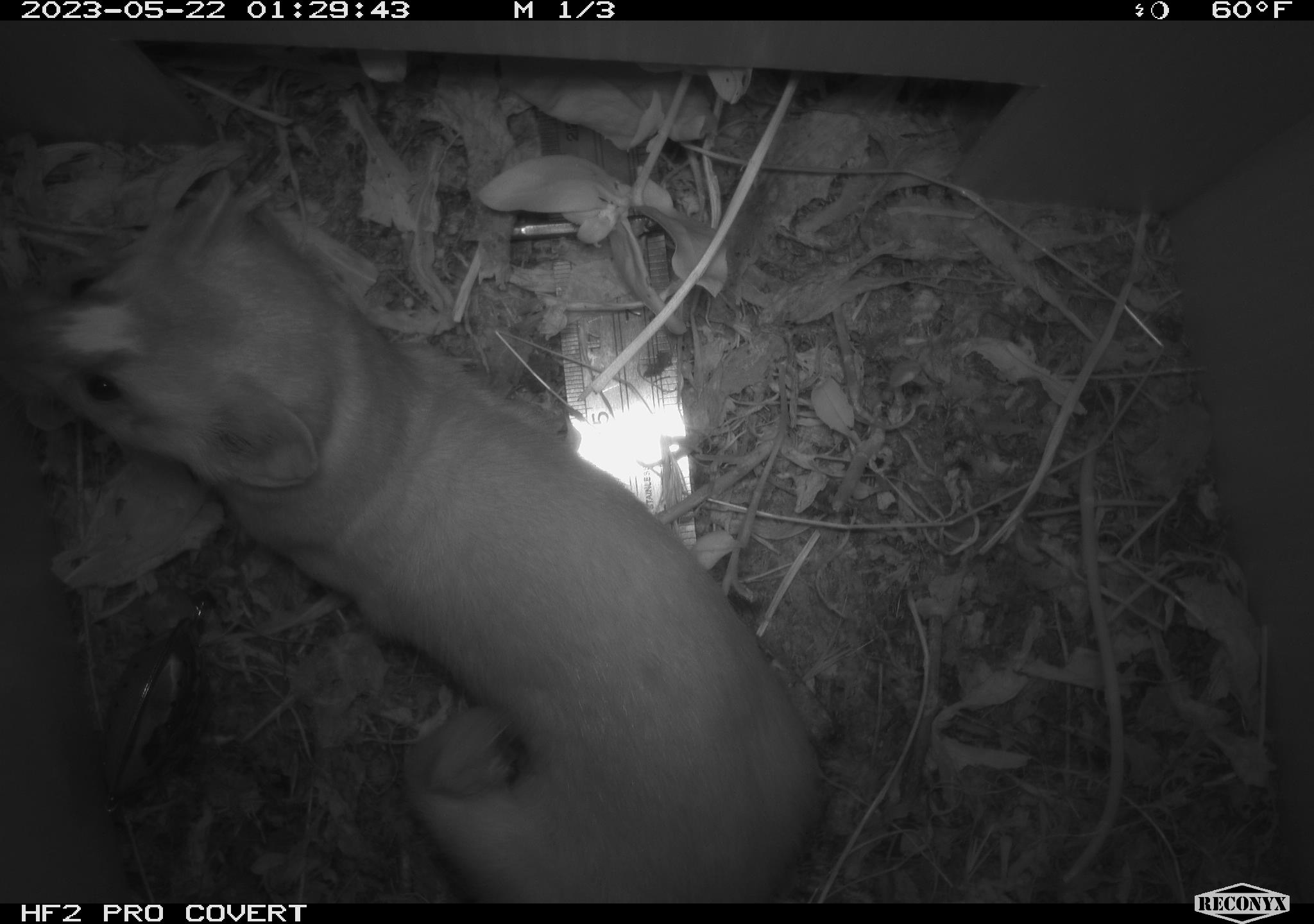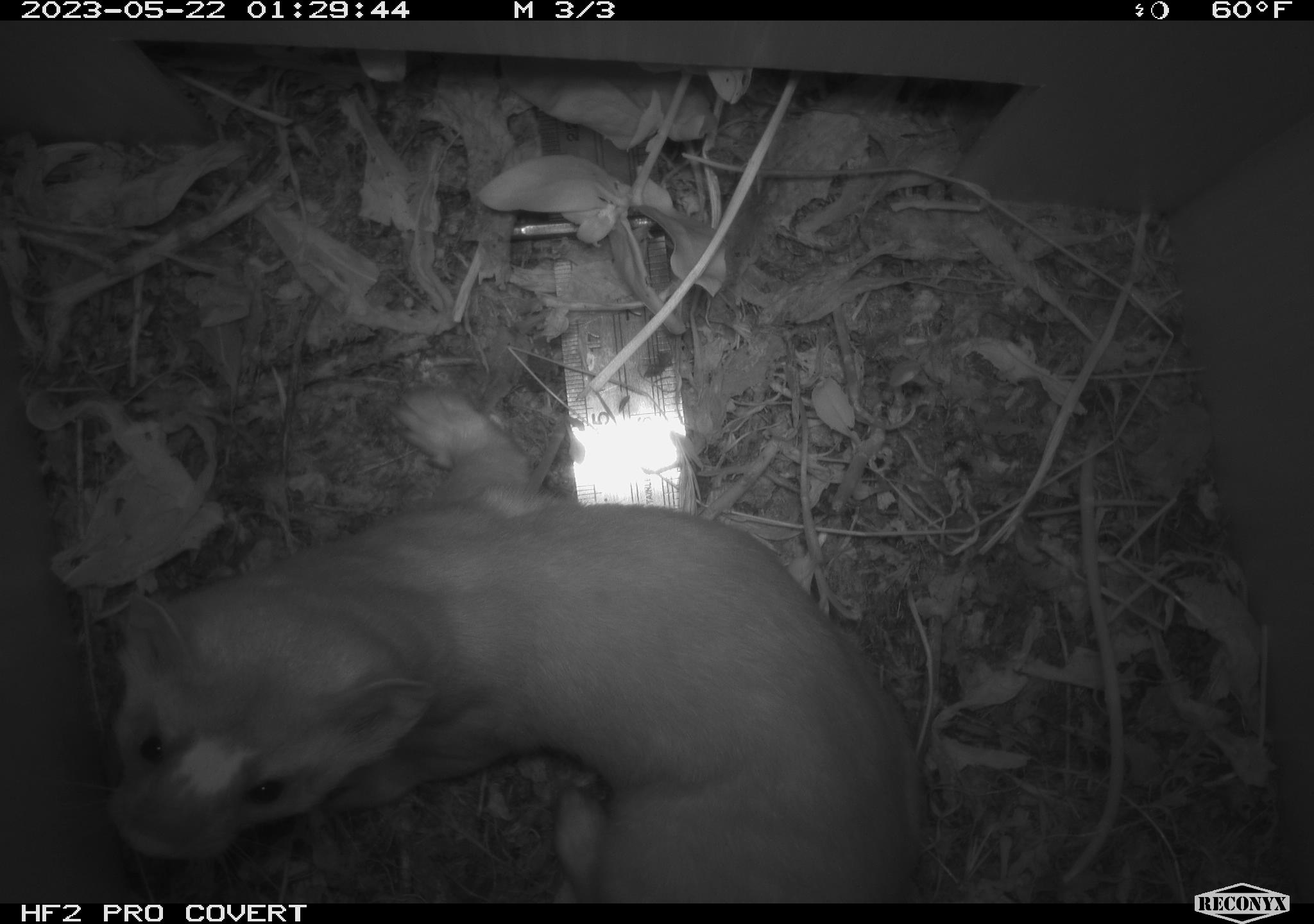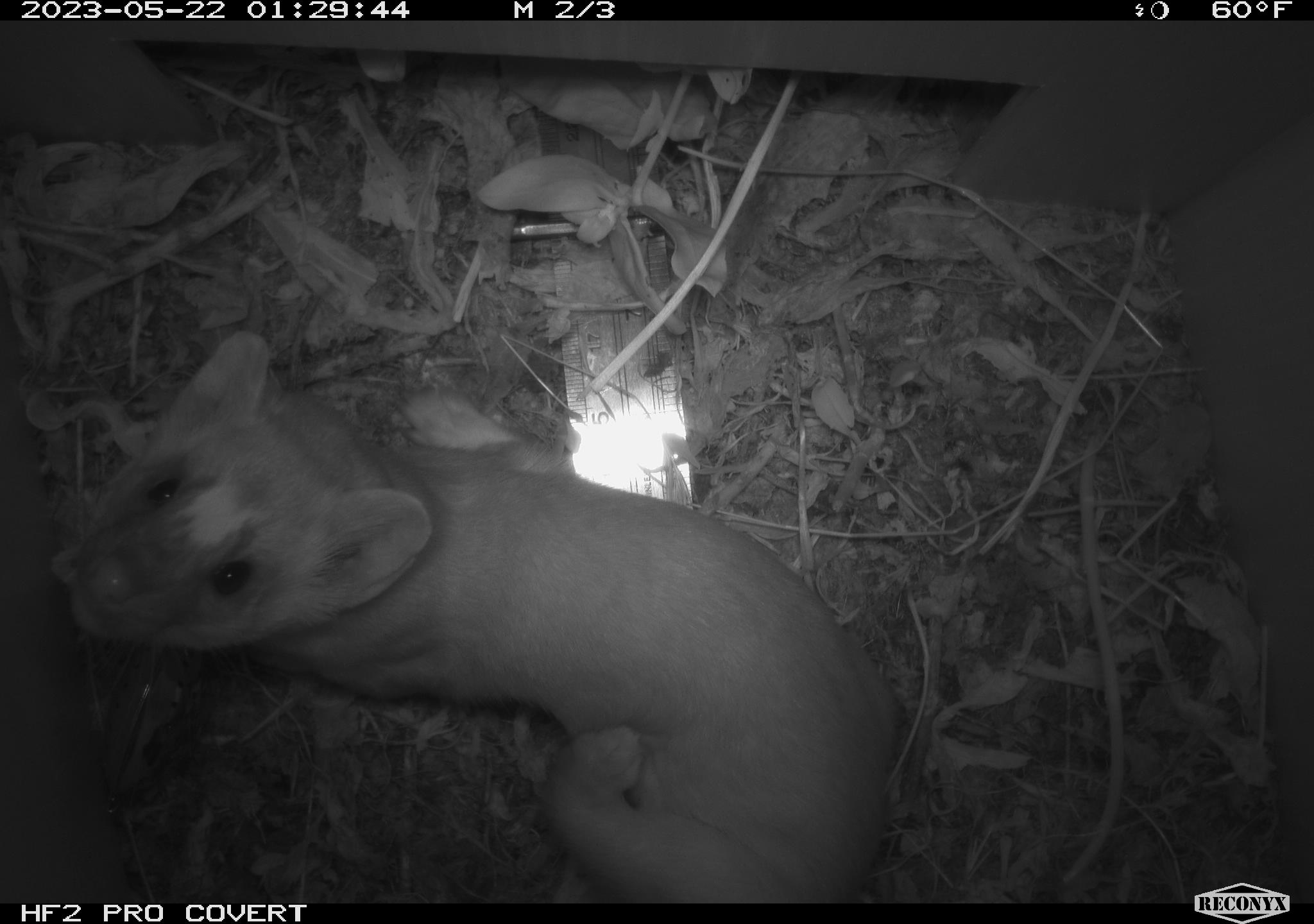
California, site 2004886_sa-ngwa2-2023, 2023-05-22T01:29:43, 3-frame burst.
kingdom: Animalia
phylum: Chordata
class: Mammalia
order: Carnivora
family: Mustelidae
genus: Neogale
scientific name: Neogale frenata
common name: long-tailed weasel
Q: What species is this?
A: Long-tailed weasel (Neogale frenata).